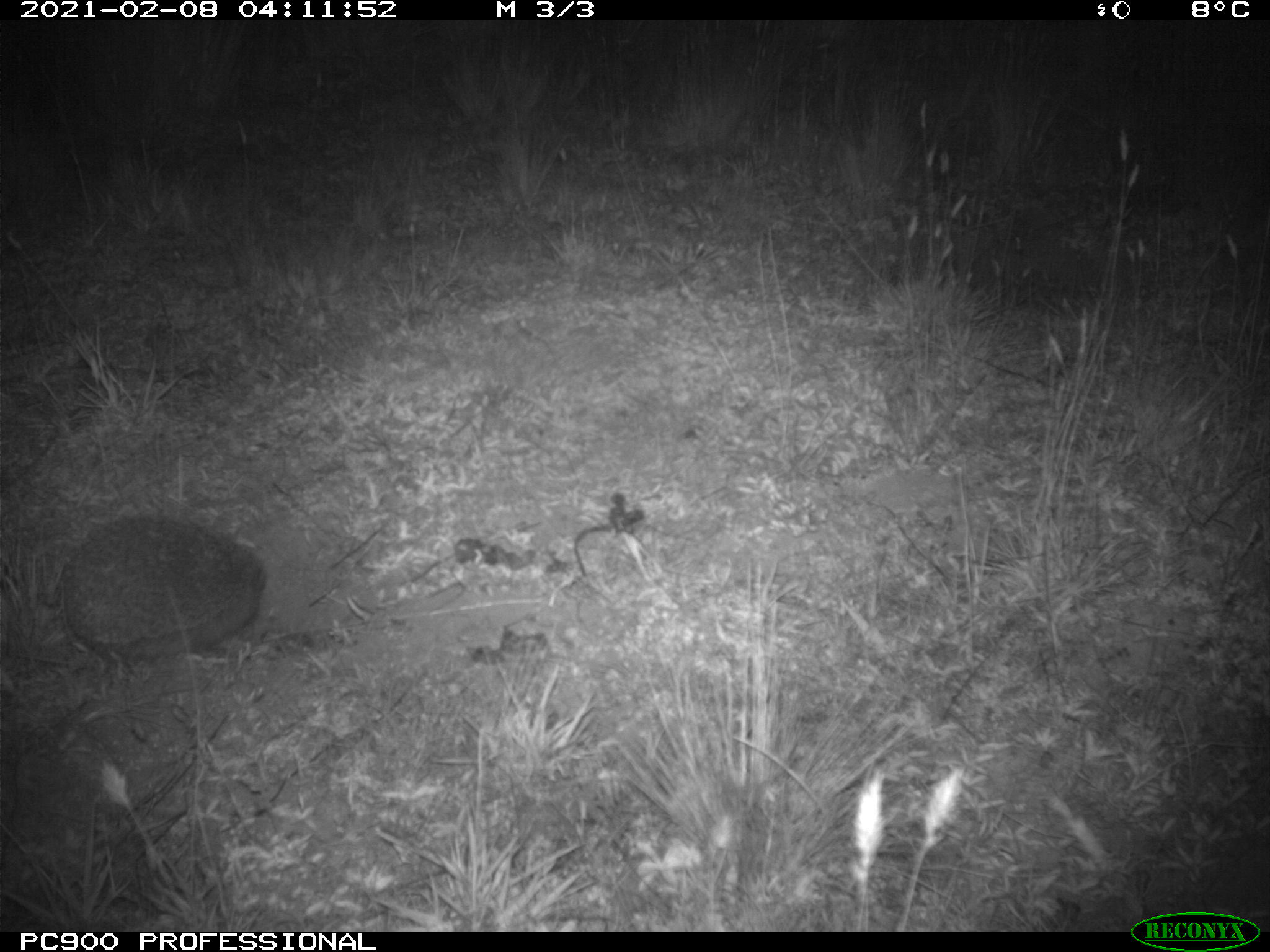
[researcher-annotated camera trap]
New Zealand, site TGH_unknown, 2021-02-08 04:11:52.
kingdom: Animalia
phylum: Chordata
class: Mammalia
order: Eulipotyphla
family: Erinaceidae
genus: Erinaceus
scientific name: Erinaceus europaeus europaeus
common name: european hedgehog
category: hedgehog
Hedgehog (european hedgehog) (Erinaceus europaeus europaeus).